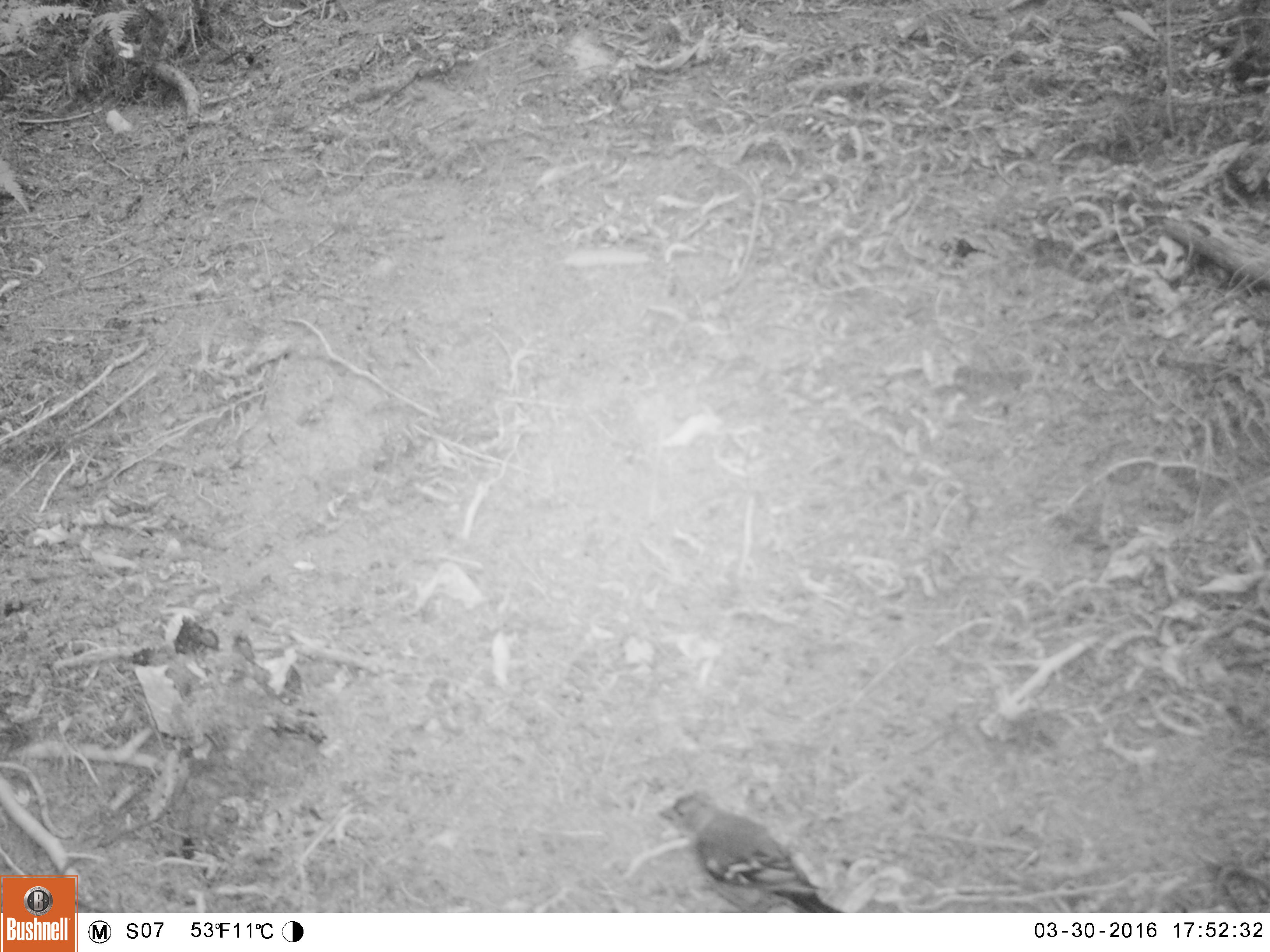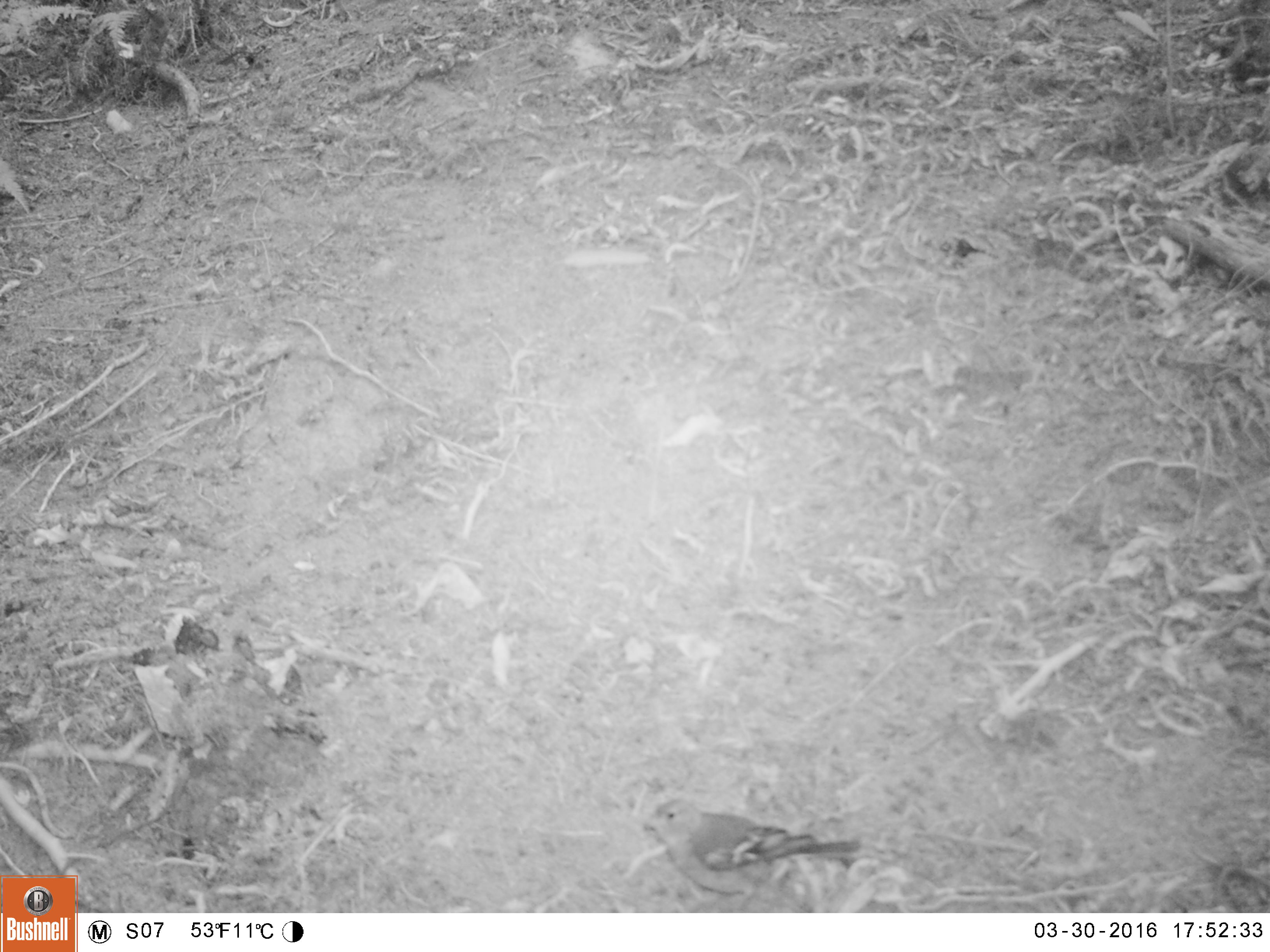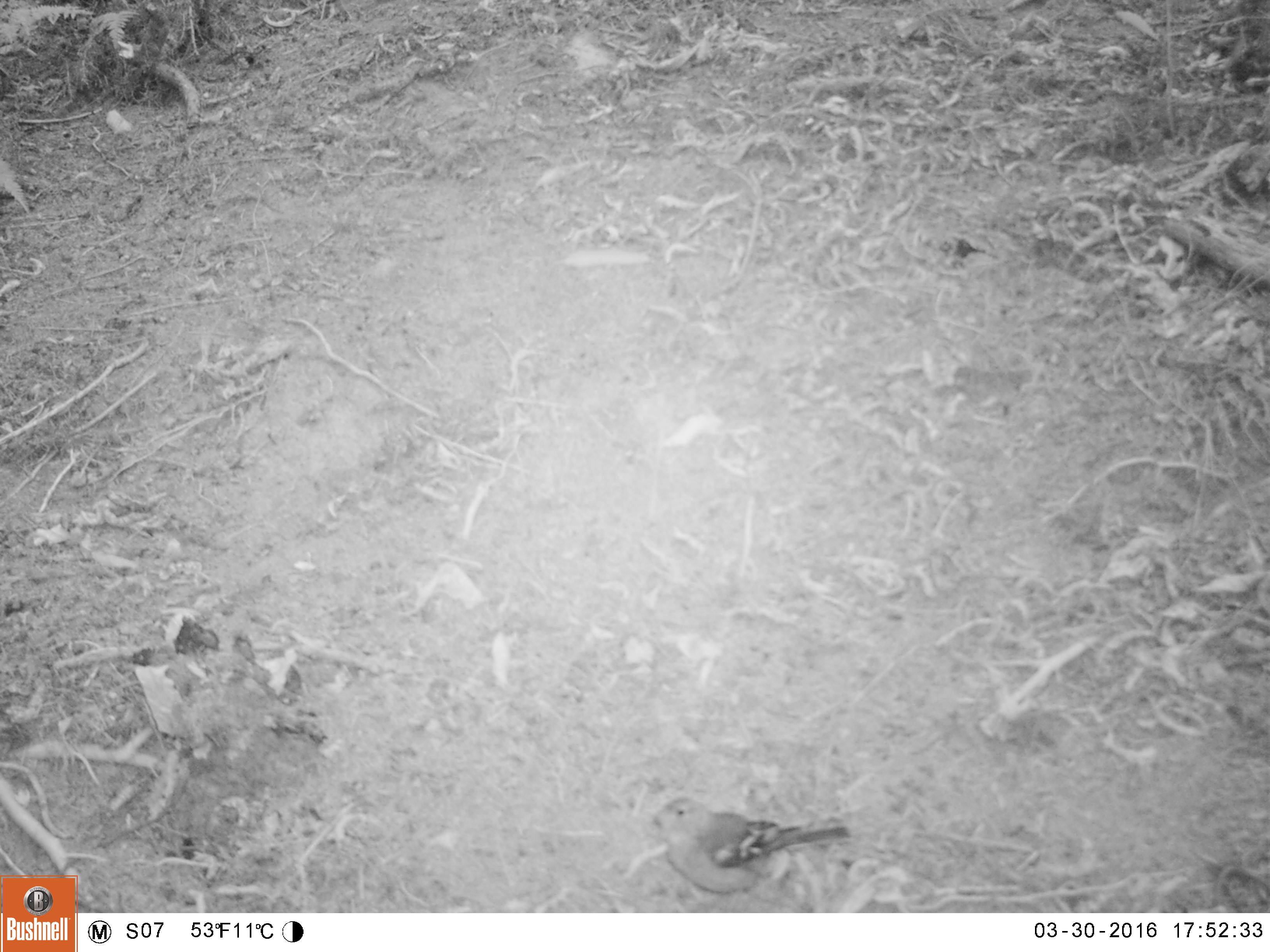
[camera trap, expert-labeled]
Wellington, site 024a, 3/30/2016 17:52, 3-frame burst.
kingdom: Animalia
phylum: Chordata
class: Aves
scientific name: Aves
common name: bird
Bird (Aves).